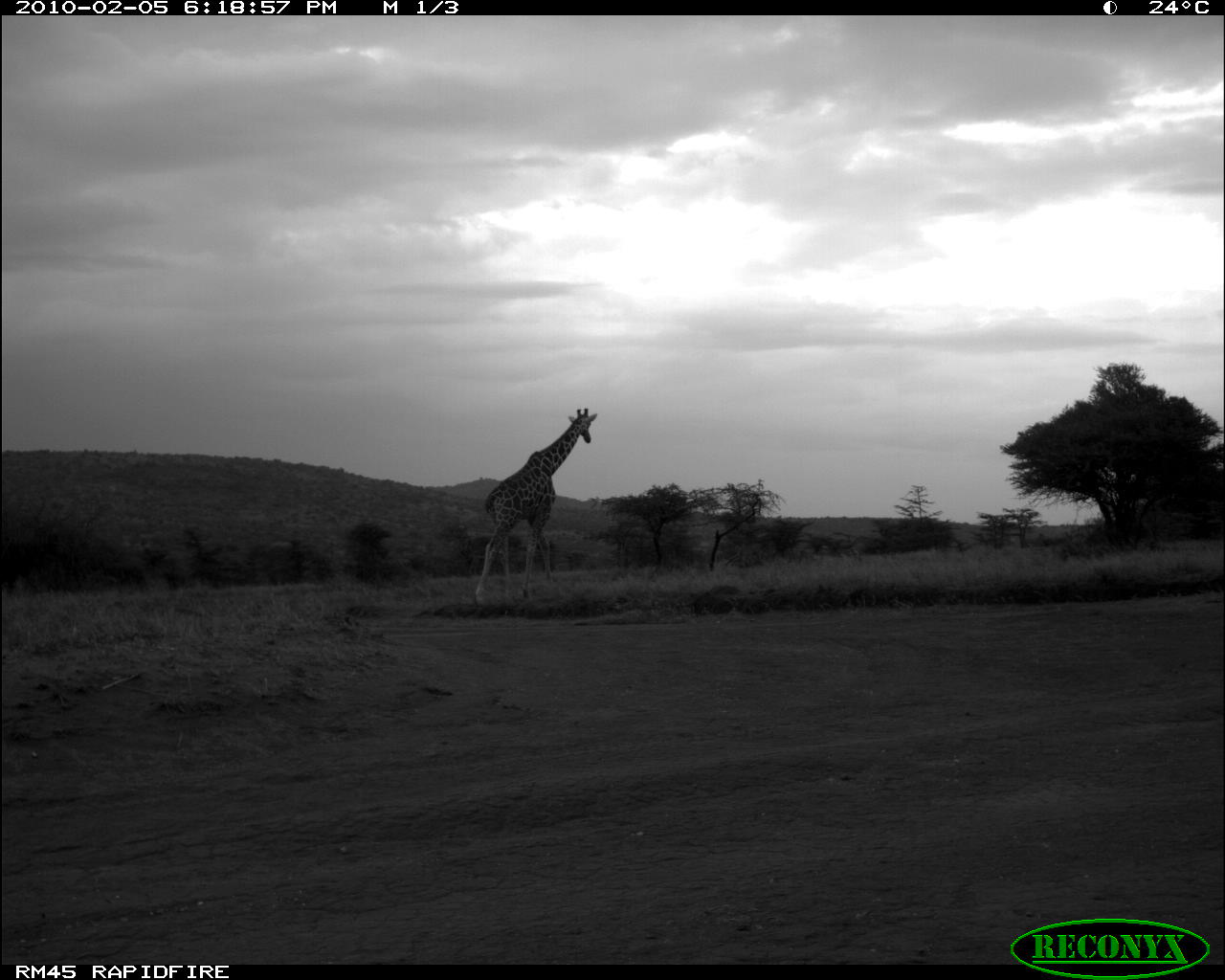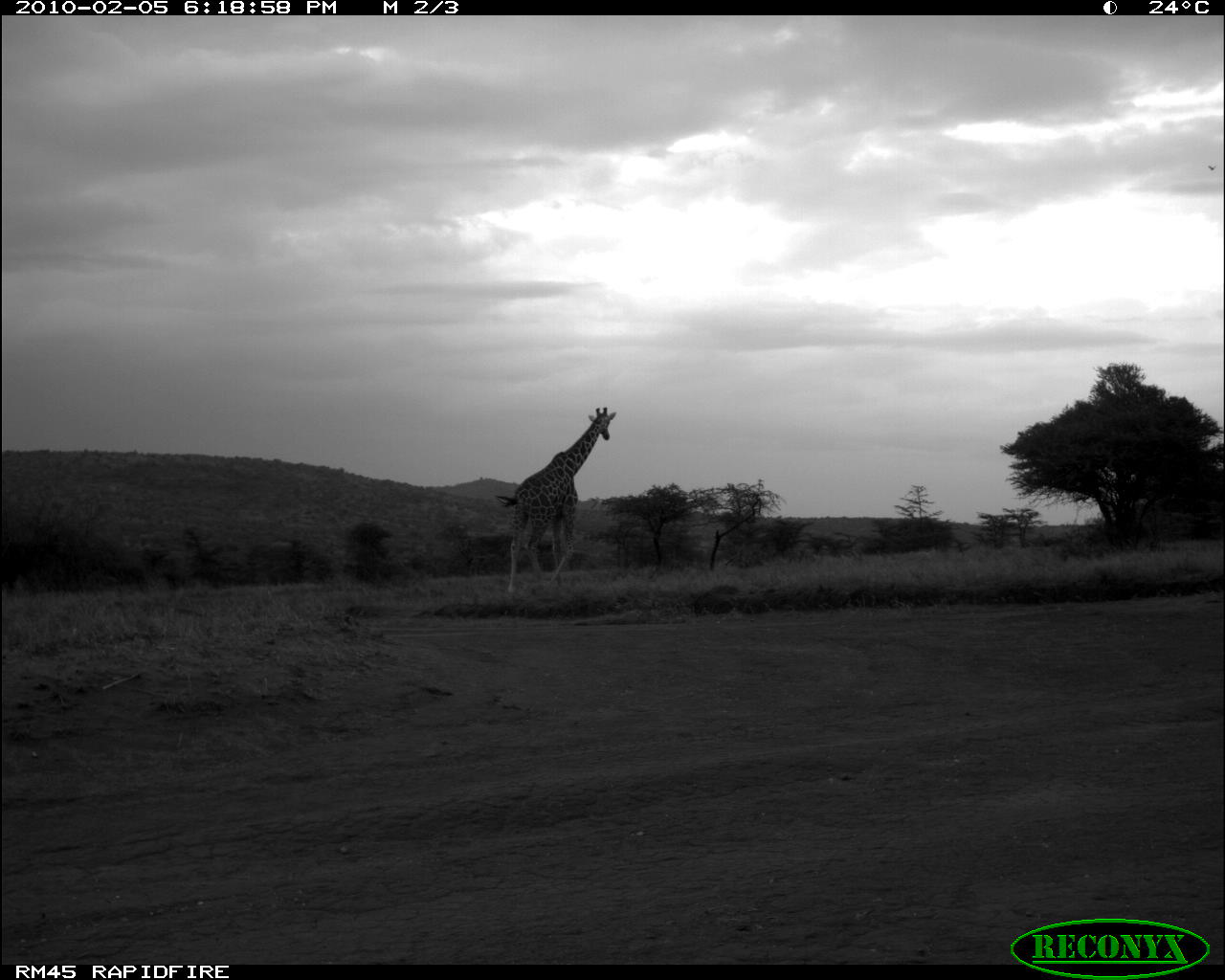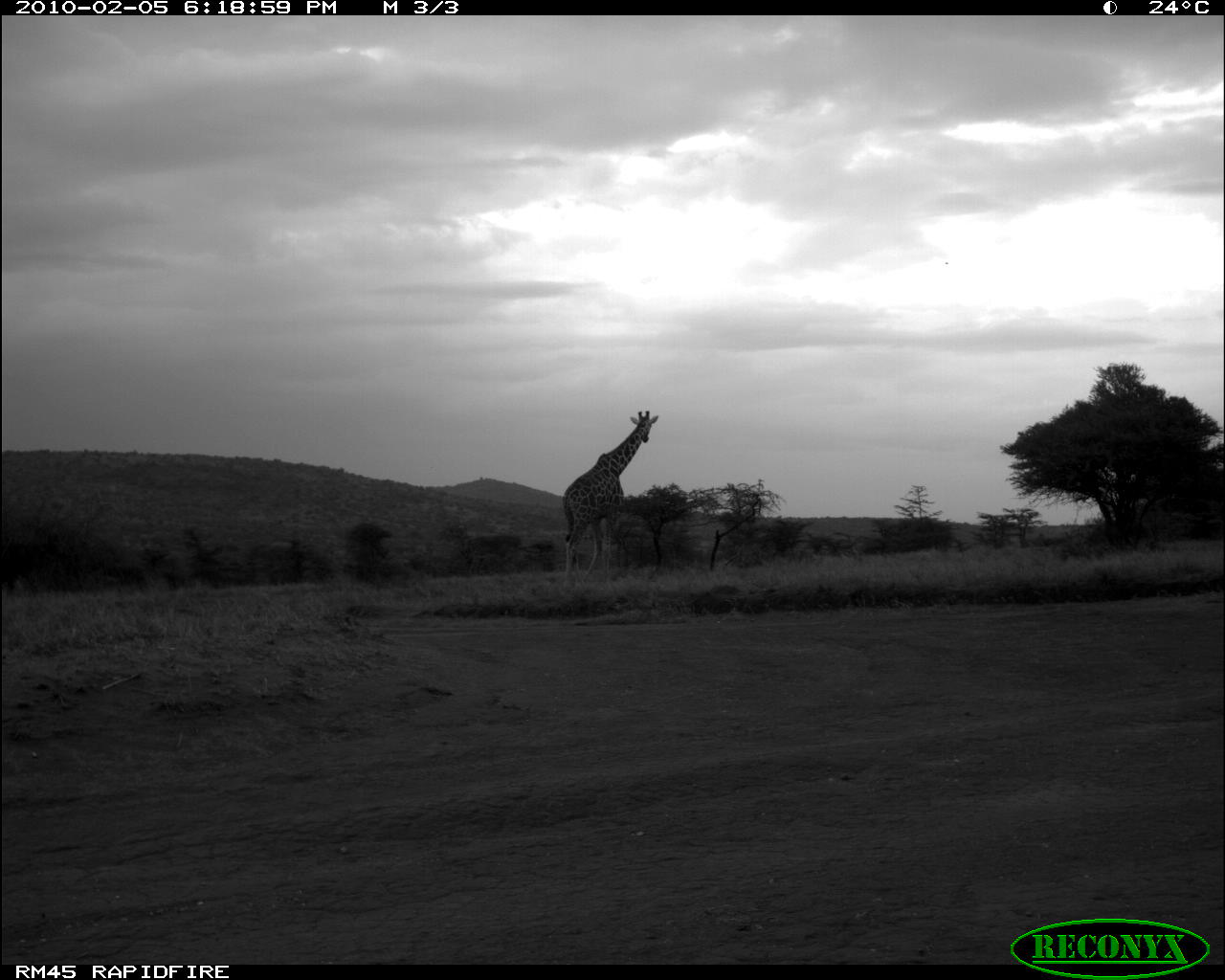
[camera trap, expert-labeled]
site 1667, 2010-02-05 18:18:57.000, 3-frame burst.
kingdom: Animalia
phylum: Chordata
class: Mammalia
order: Artiodactyla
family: Giraffidae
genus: Giraffa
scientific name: Giraffa camelopardalis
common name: giraffe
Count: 1.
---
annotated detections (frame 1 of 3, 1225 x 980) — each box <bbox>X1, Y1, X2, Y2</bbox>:
giraffa camelopardalis: <bbox>473, 406, 598, 598</bbox>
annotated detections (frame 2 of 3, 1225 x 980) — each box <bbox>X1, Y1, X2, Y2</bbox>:
giraffa camelopardalis: <bbox>494, 406, 616, 595</bbox>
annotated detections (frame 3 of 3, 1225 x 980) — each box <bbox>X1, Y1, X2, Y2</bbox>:
giraffa camelopardalis: <bbox>560, 407, 658, 581</bbox>